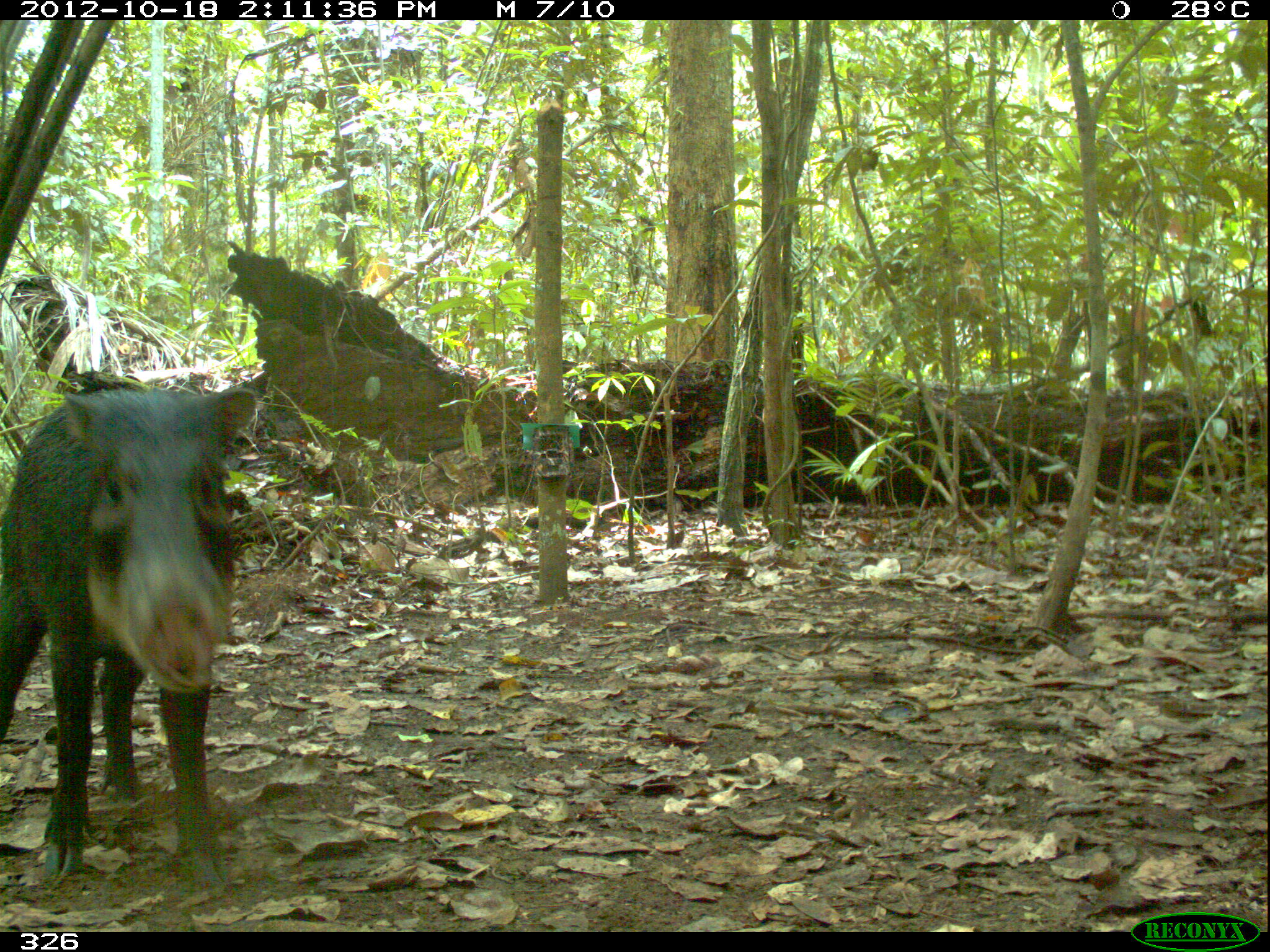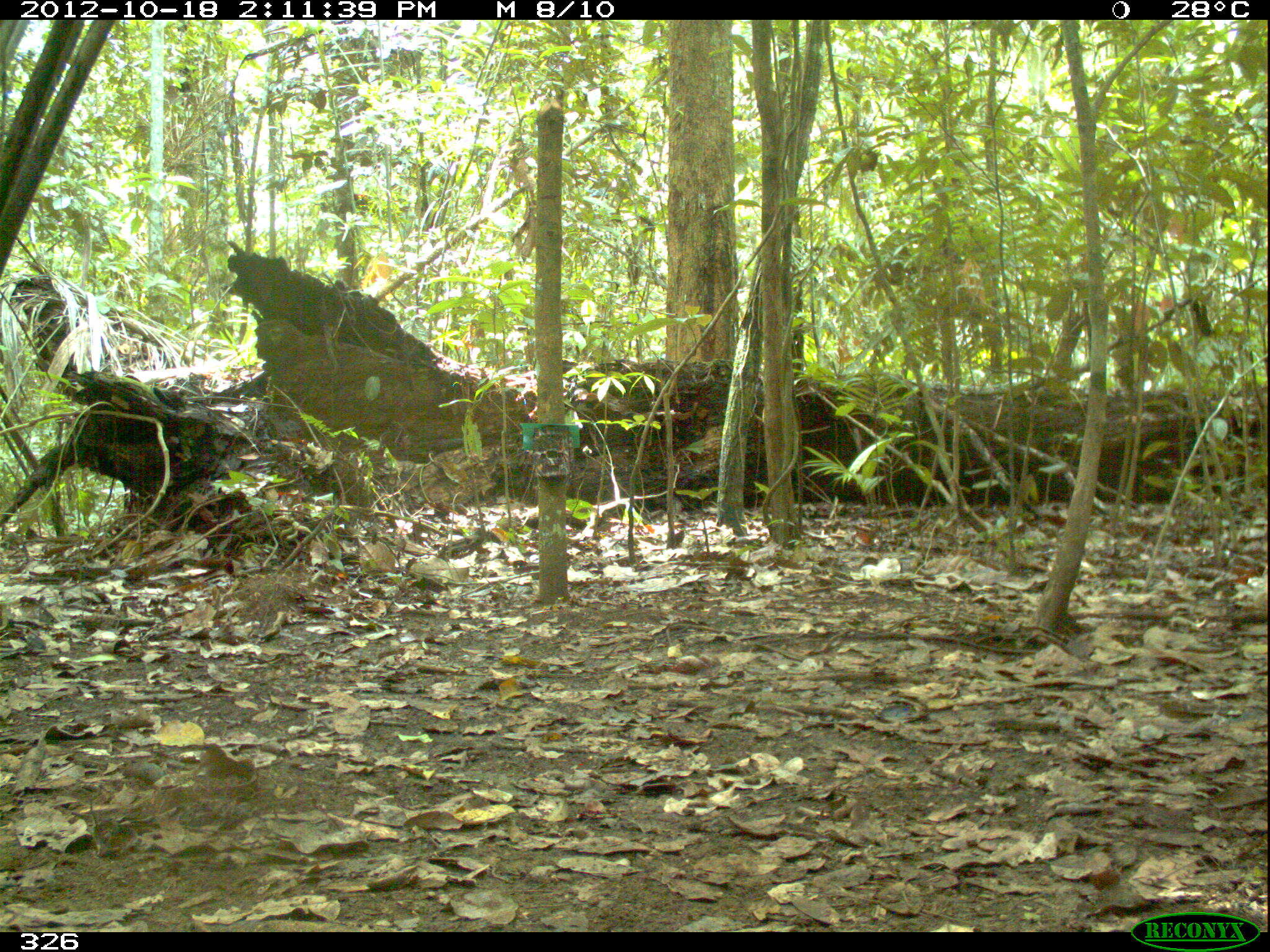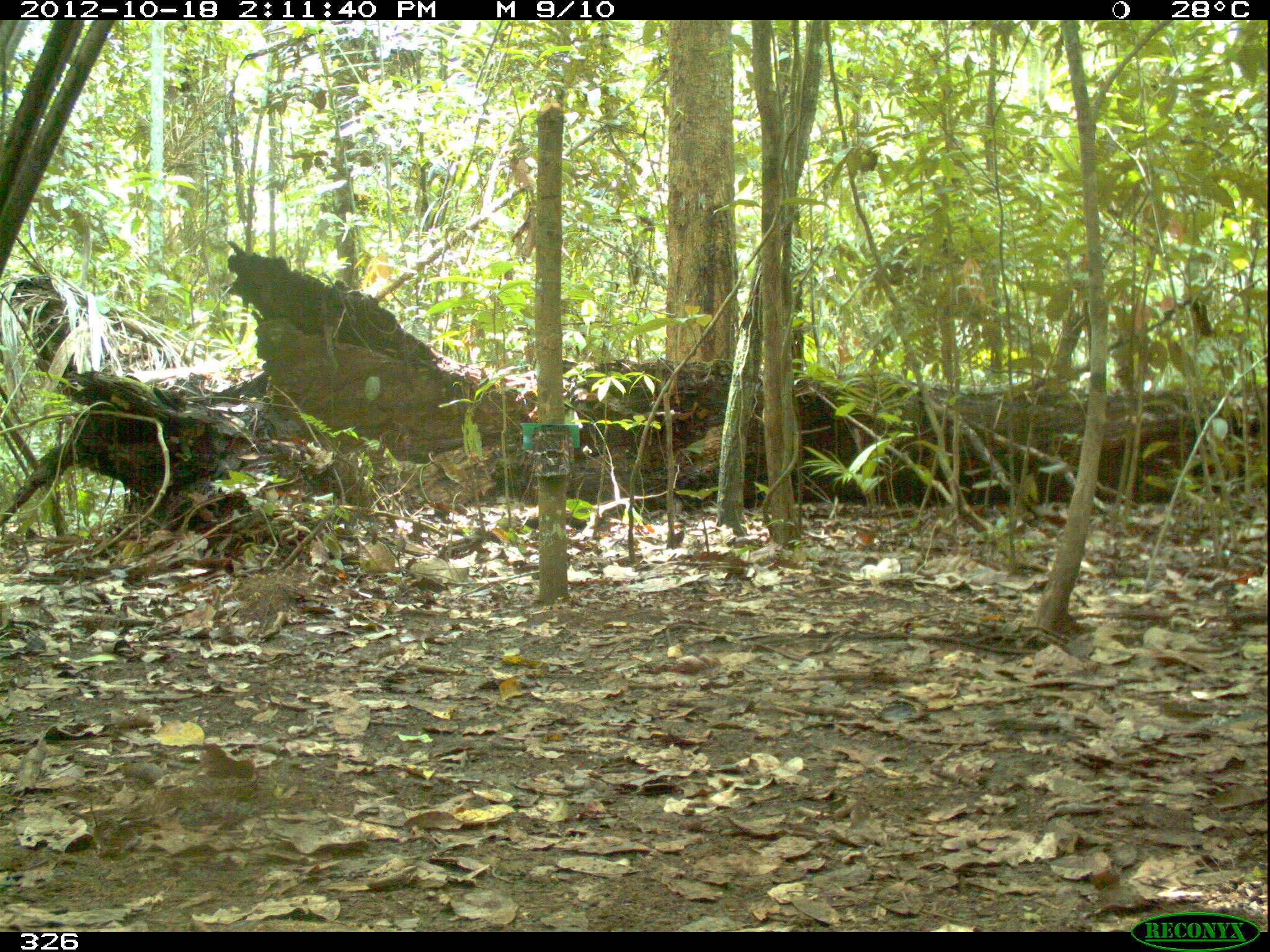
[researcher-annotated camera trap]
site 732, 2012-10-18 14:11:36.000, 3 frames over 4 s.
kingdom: Animalia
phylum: Chordata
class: Mammalia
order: Artiodactyla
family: Tayassuidae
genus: Tayassu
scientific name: Tayassu pecari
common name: white-lipped peccary